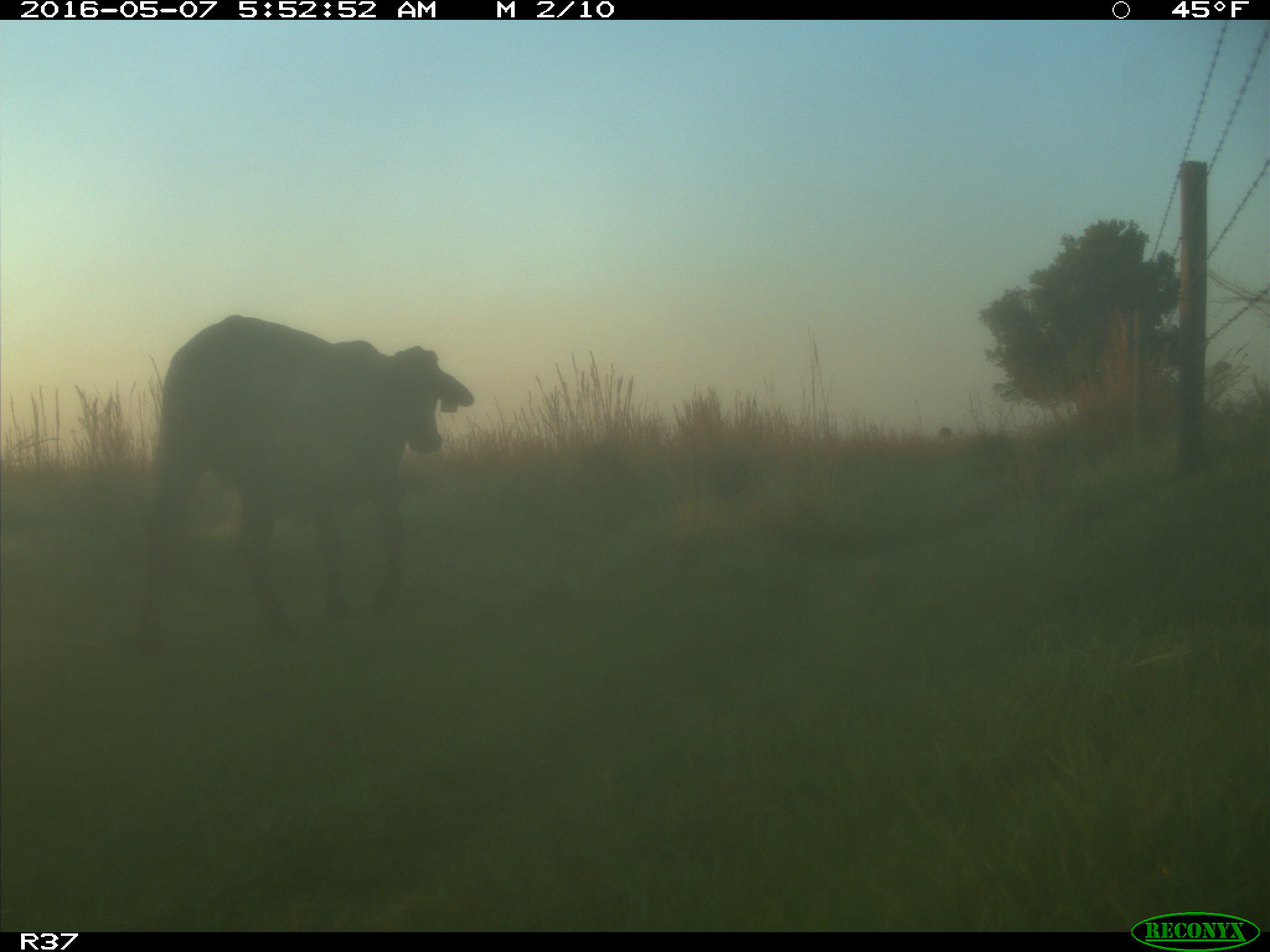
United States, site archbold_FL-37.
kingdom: Animalia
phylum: Chordata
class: Mammalia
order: Artiodactyla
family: Bovidae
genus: Bos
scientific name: Bos taurus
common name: domestic cow